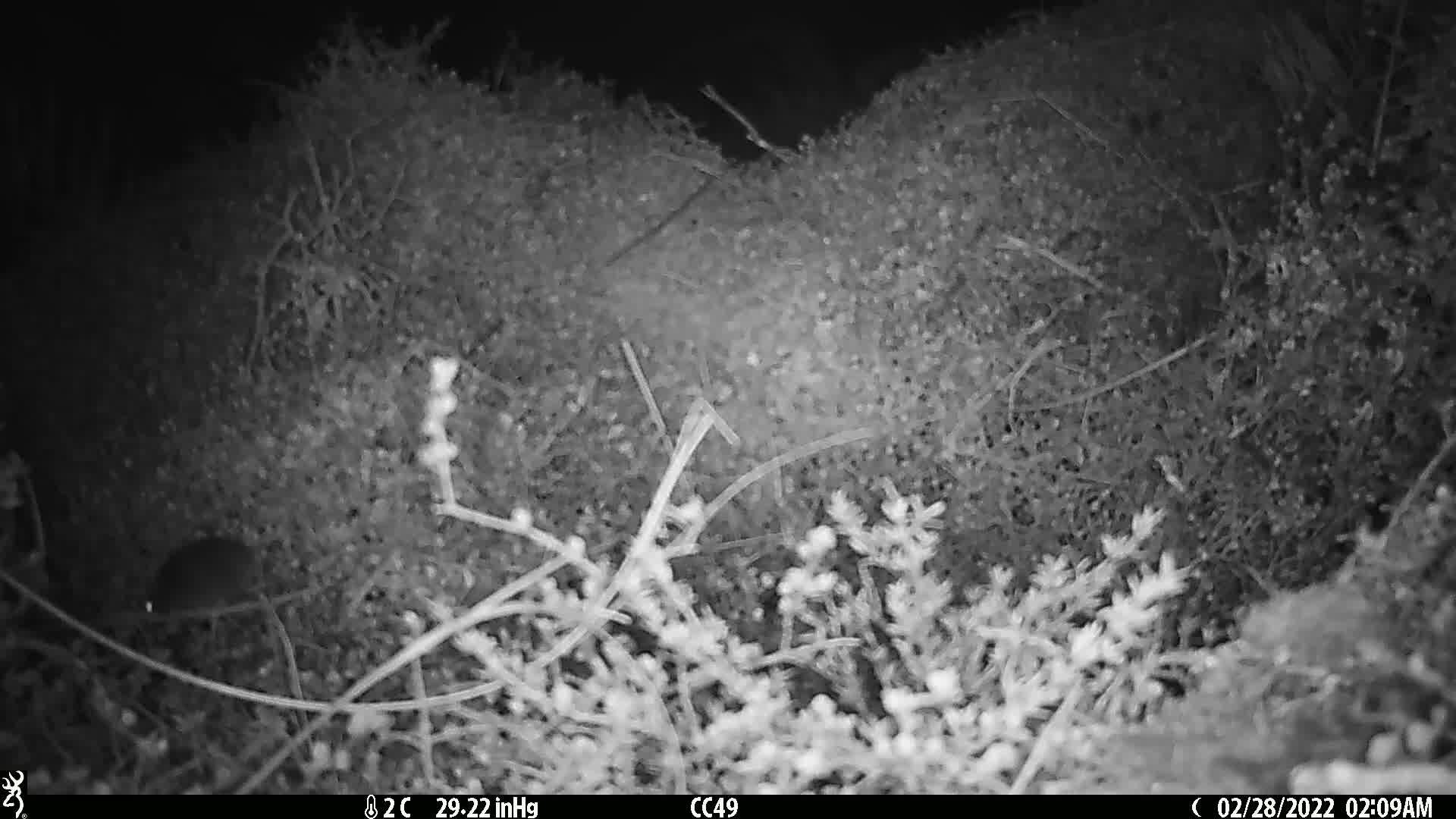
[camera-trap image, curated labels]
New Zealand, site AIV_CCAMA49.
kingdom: Animalia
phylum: Chordata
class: Mammalia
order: Rodentia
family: Muridae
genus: Mus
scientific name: Mus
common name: mouse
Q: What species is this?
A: Mouse (Mus).